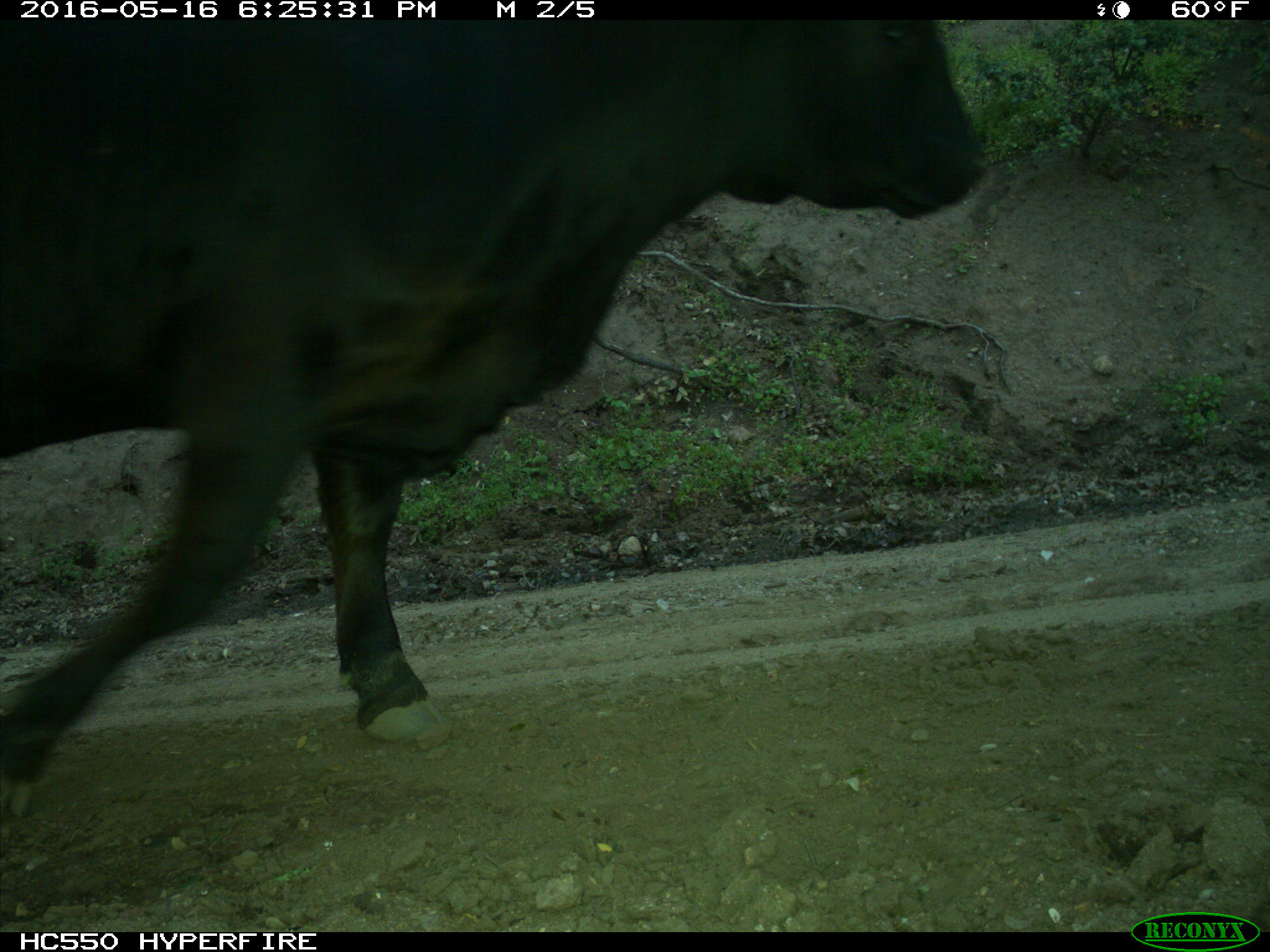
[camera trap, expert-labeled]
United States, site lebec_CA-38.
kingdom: Animalia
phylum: Chordata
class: Mammalia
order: Artiodactyla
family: Bovidae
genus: Bos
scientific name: Bos taurus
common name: domestic cow